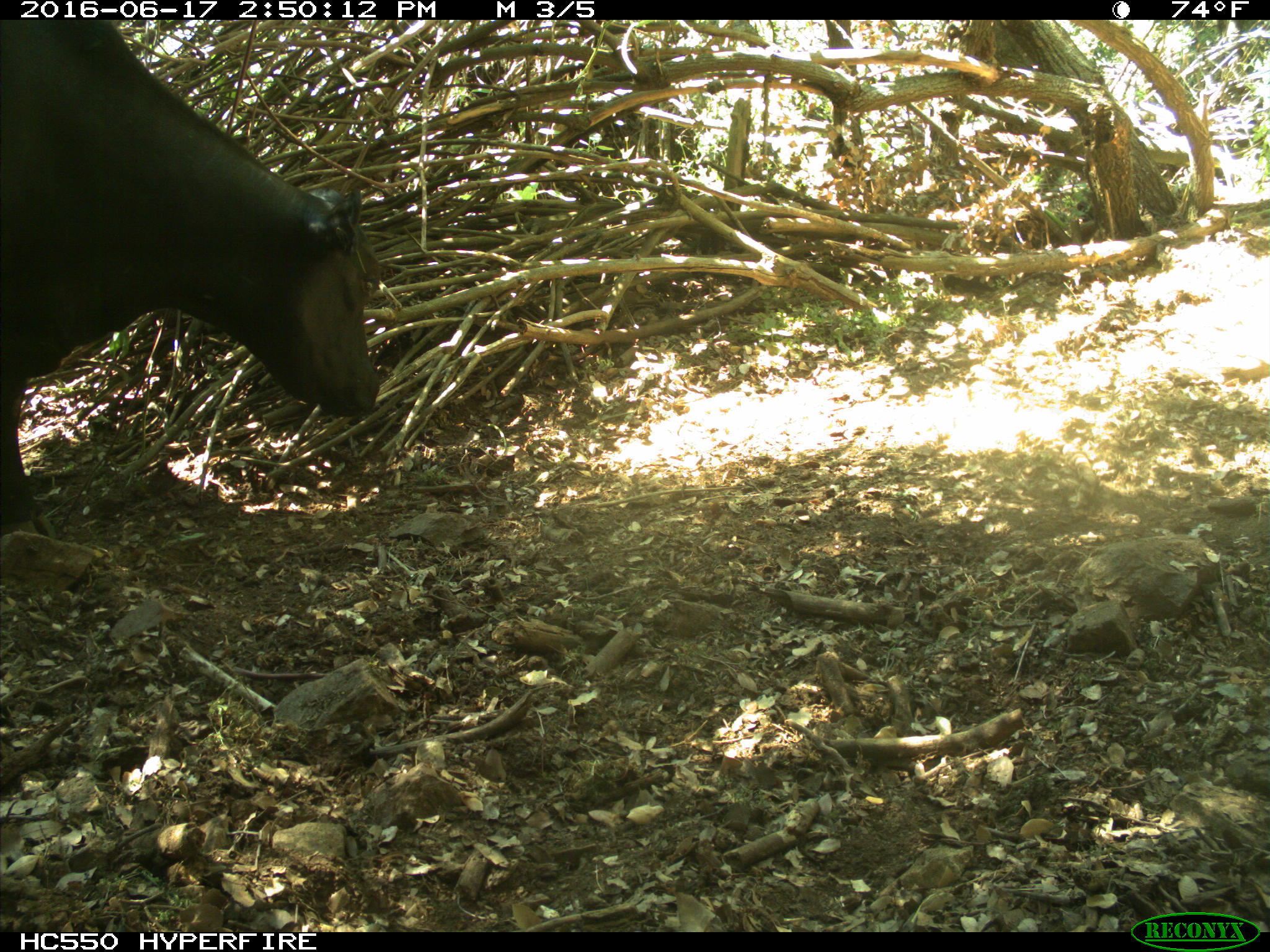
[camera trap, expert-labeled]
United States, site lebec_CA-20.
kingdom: Animalia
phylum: Chordata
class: Mammalia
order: Artiodactyla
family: Bovidae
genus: Bos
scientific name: Bos taurus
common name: domestic cow